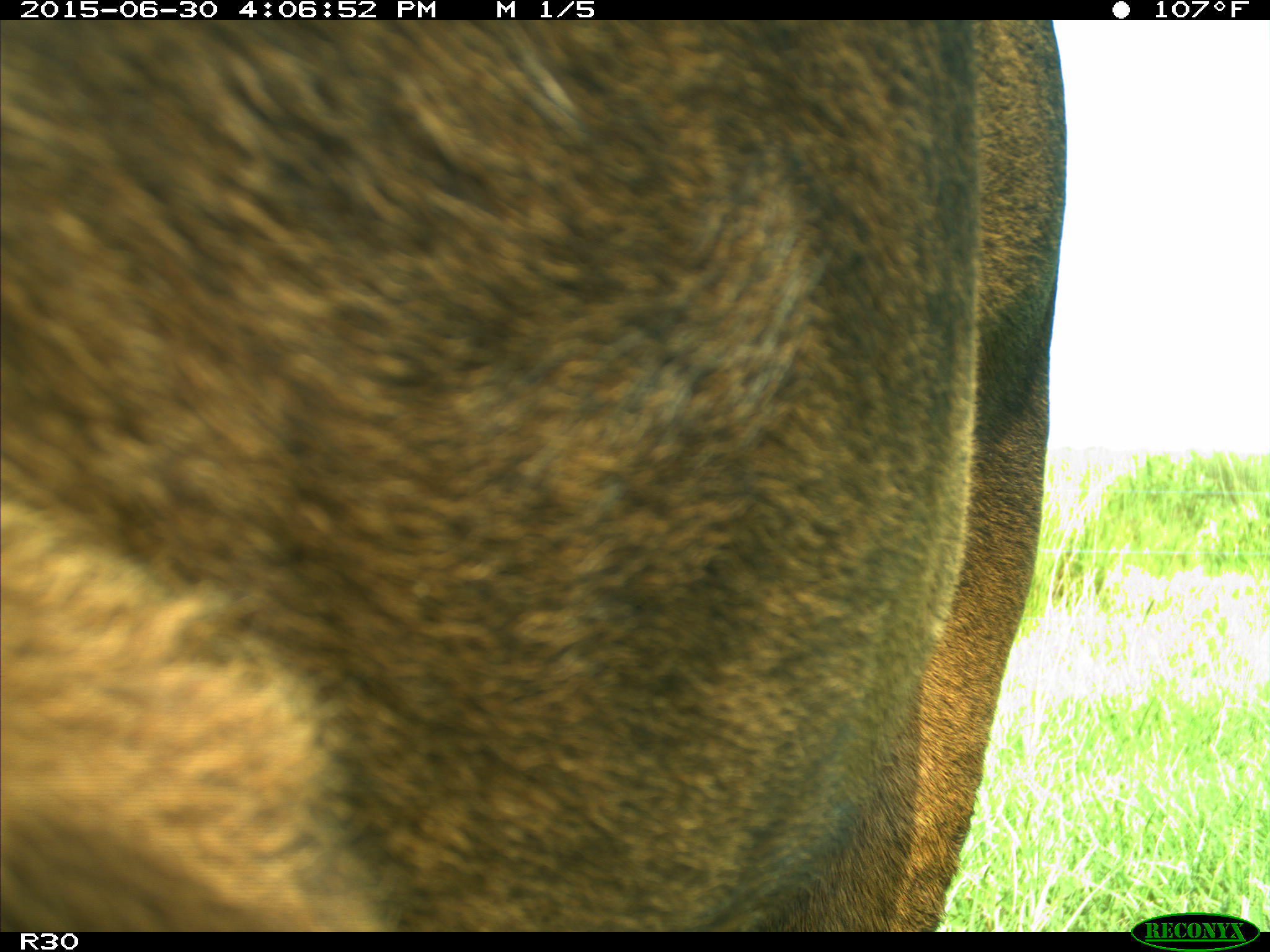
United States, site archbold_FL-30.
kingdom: Animalia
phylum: Chordata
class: Mammalia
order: Artiodactyla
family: Bovidae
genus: Bos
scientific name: Bos taurus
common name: domestic cow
Bos taurus (domestic cow).